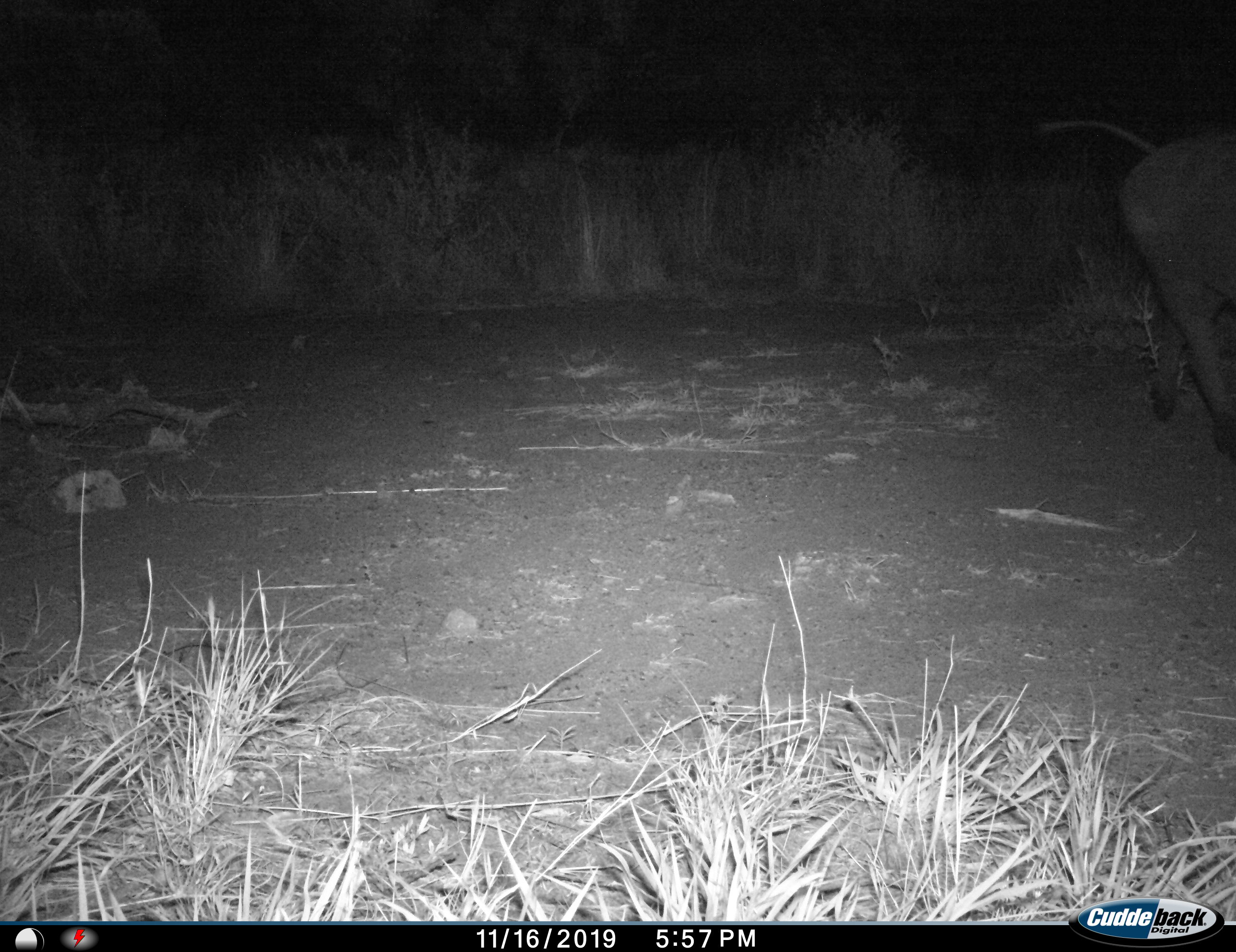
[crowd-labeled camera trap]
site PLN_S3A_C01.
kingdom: Animalia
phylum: Chordata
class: Mammalia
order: Artiodactyla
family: Suidae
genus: Phacochoerus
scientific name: Phacochoerus africanus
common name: warthog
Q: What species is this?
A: Warthog (Phacochoerus africanus).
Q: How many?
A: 1.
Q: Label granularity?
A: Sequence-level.